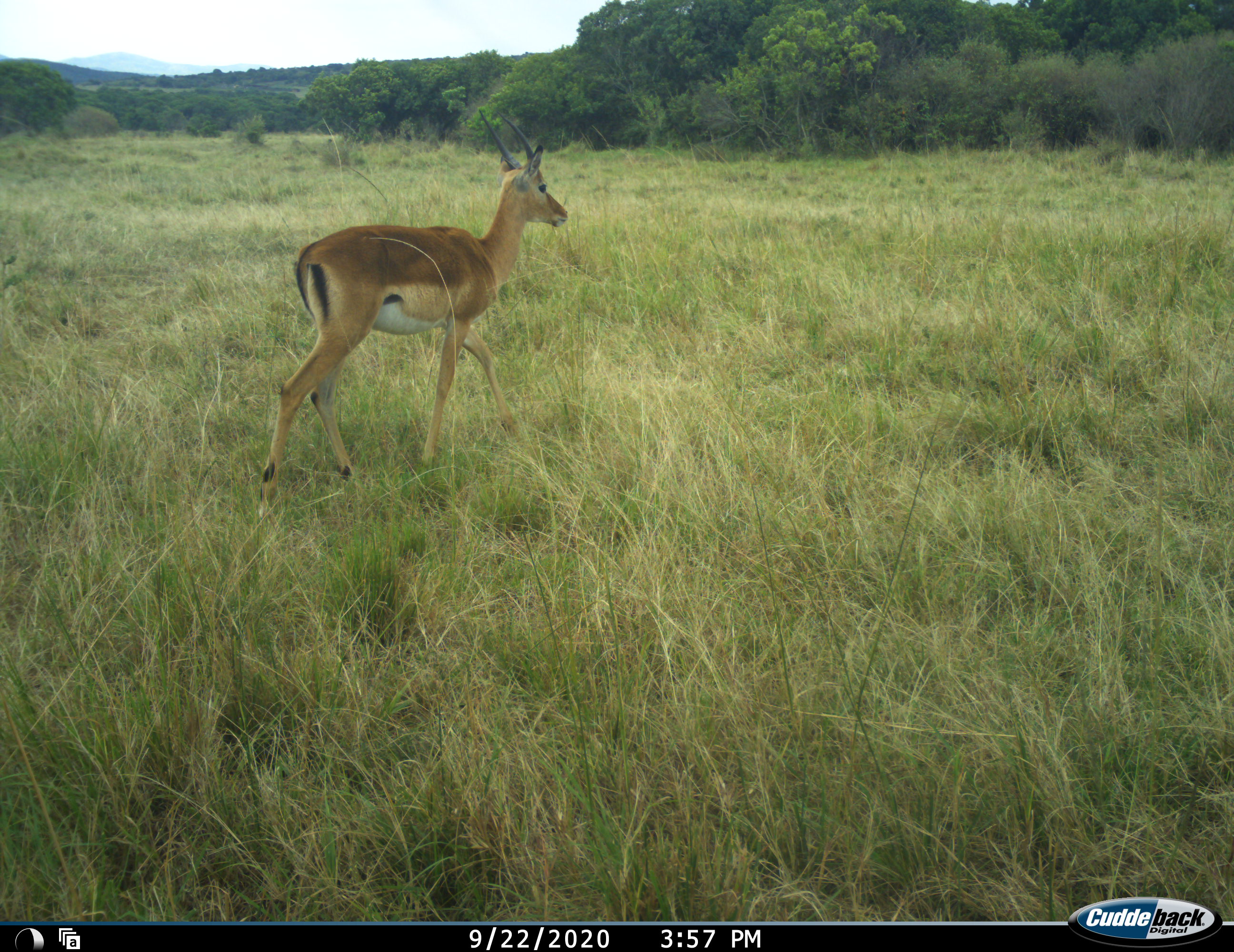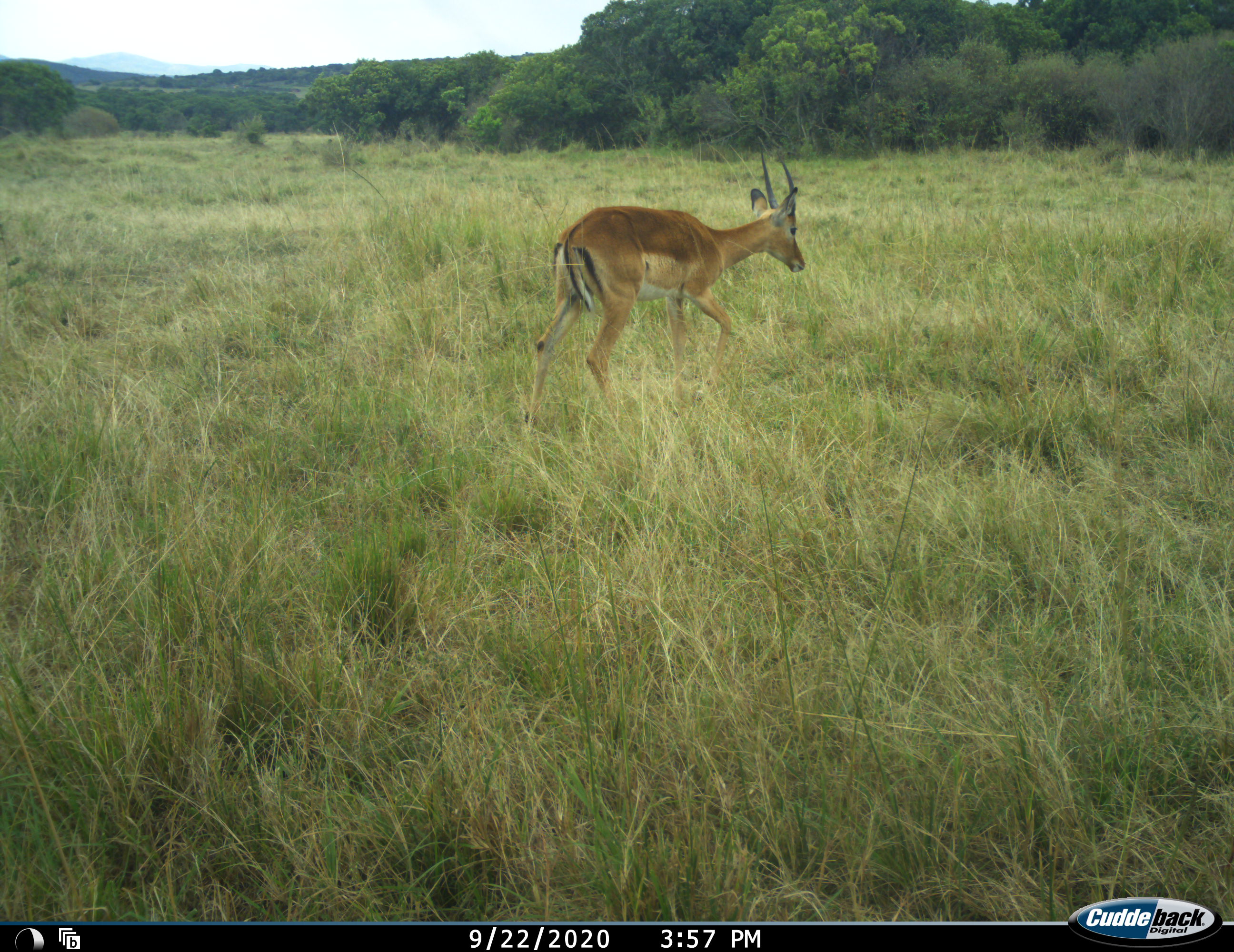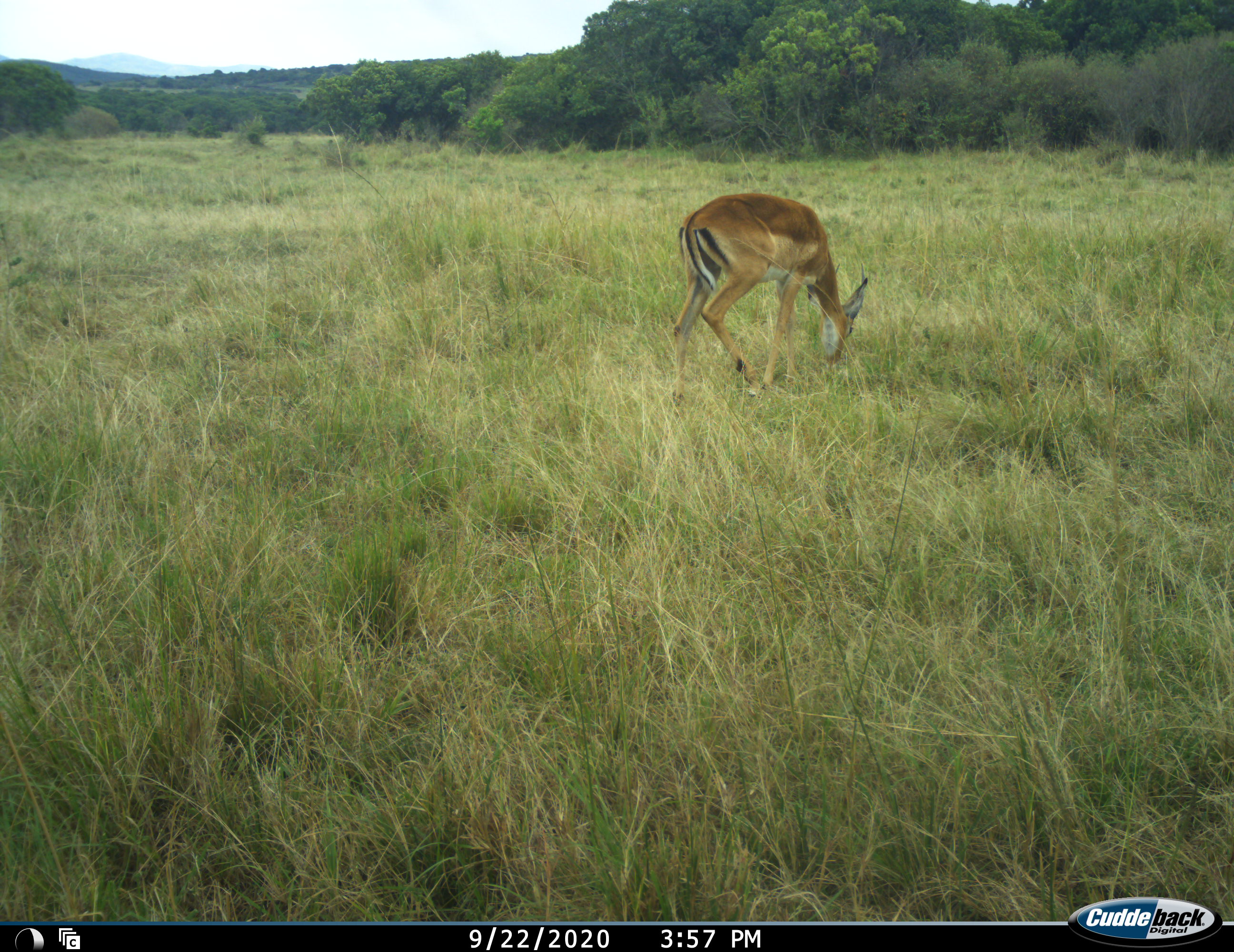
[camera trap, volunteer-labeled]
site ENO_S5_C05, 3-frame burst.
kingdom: Animalia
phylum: Chordata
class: Mammalia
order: Artiodactyla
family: Bovidae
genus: Aepyceros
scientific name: Aepyceros melampus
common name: impala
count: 1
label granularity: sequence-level